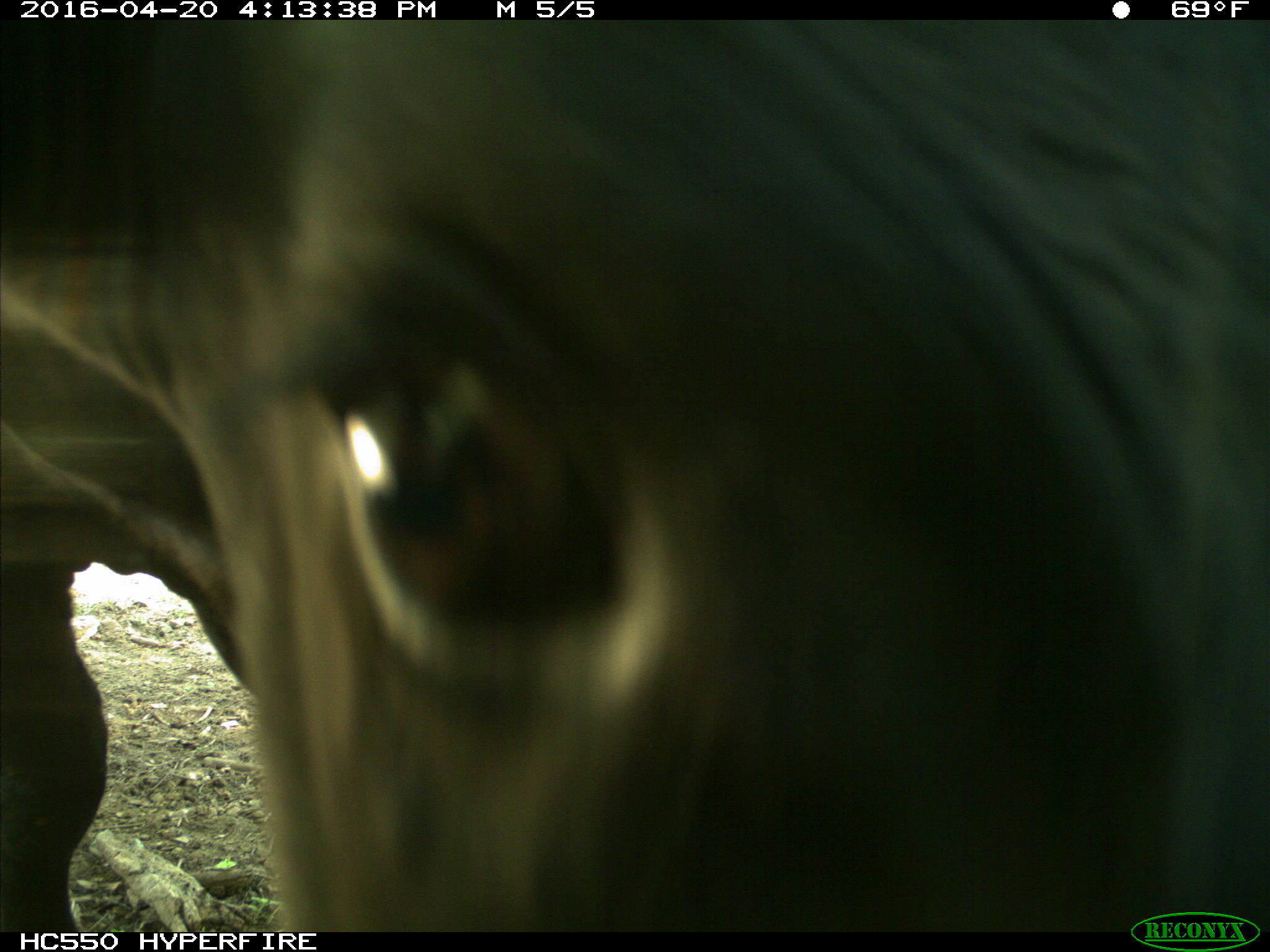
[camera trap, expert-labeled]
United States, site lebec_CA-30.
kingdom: Animalia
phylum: Chordata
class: Mammalia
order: Artiodactyla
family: Bovidae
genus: Bos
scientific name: Bos taurus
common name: domestic cow